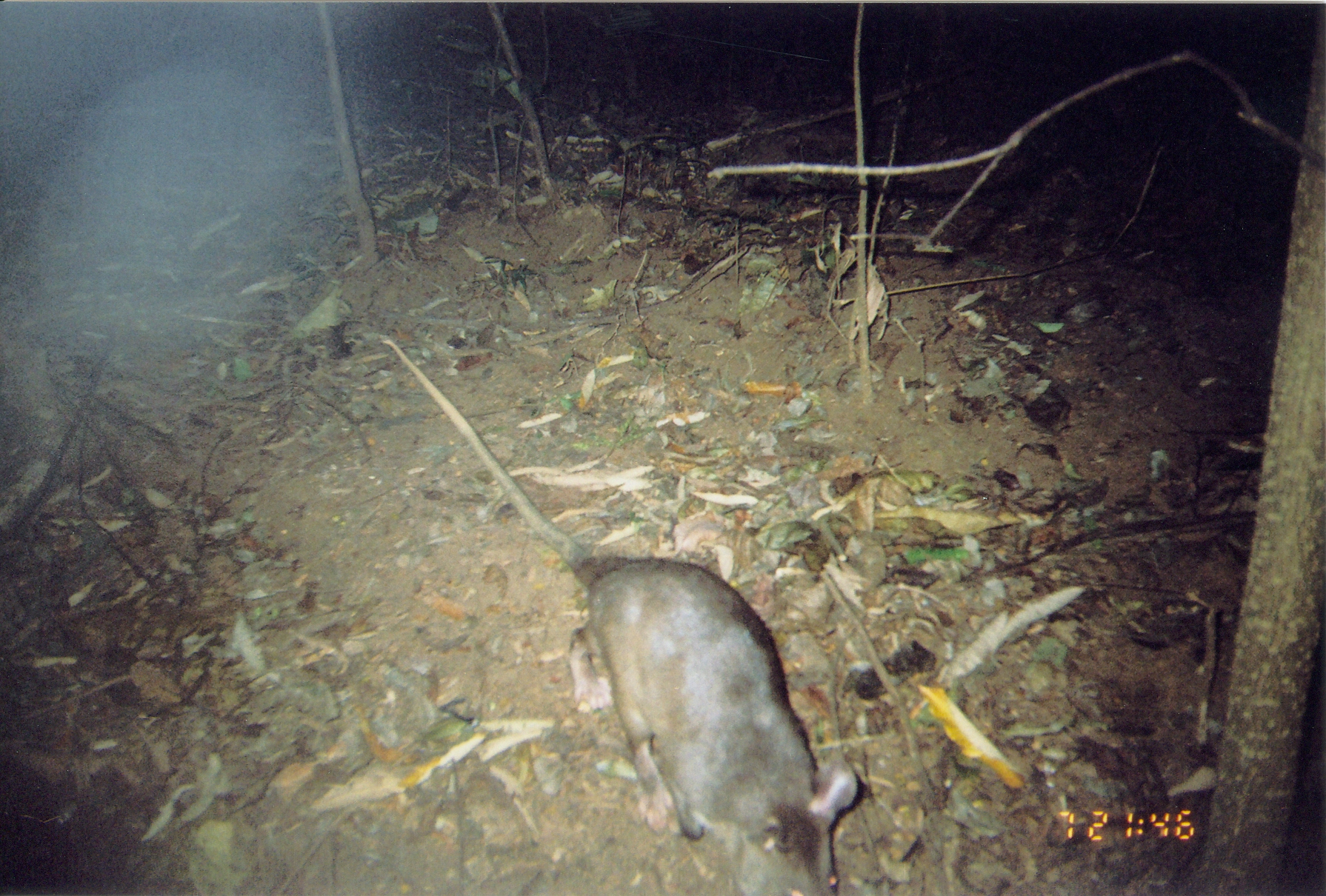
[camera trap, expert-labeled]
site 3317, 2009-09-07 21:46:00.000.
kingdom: Animalia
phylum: Chordata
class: Mammalia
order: Rodentia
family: Nesomyidae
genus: Cricetomys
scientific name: Cricetomys gambianus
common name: african giant pouched rat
Cricetomys gambianus (african giant pouched rat), count 1.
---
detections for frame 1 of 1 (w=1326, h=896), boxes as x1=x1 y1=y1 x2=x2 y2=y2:
cricetomys gambianus: x1=380 y1=333 x2=860 y2=896